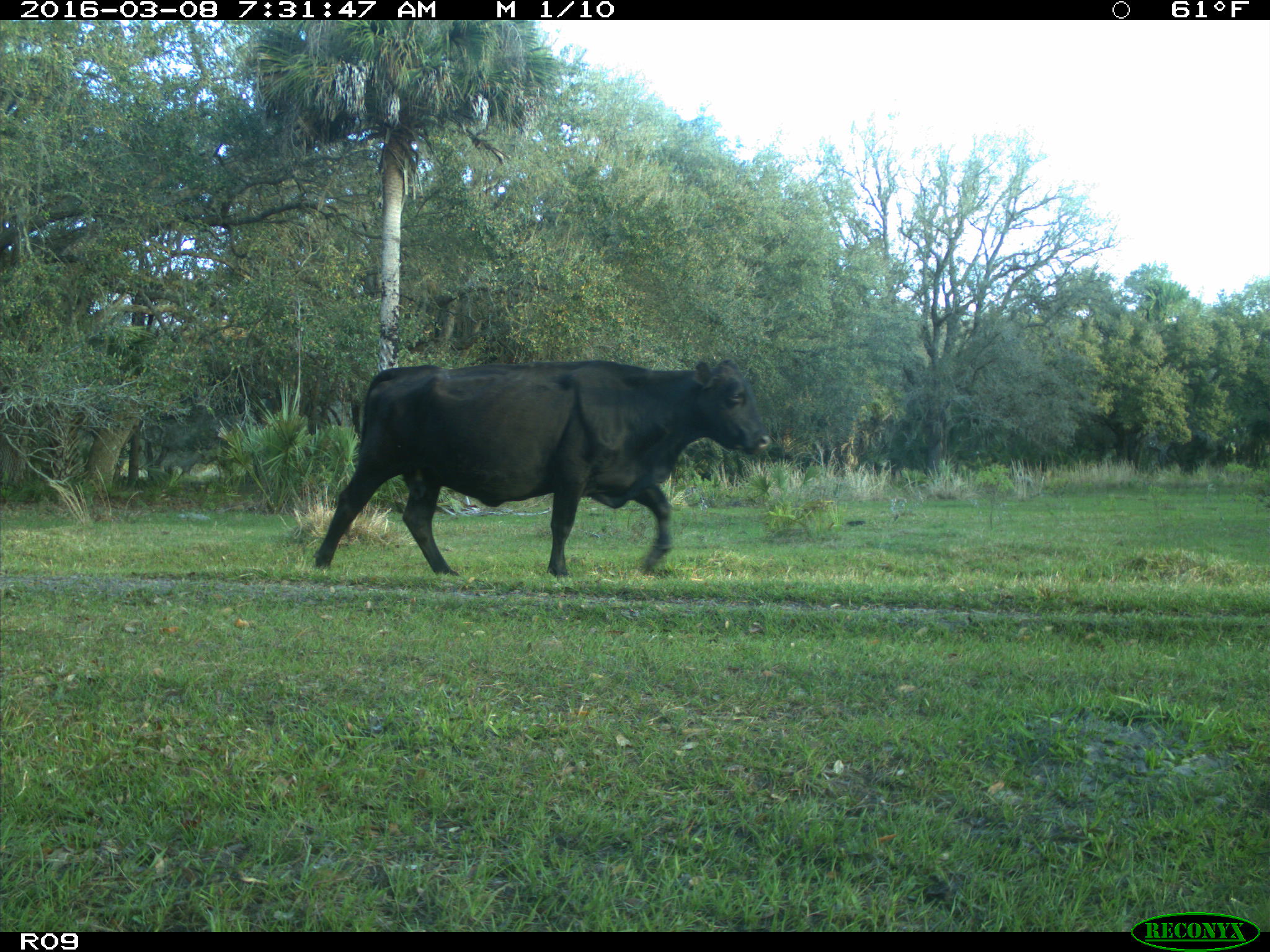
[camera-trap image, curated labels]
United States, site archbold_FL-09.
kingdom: Animalia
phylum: Chordata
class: Mammalia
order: Artiodactyla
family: Bovidae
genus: Bos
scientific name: Bos taurus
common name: domestic cow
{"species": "Bos taurus (domestic cow)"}